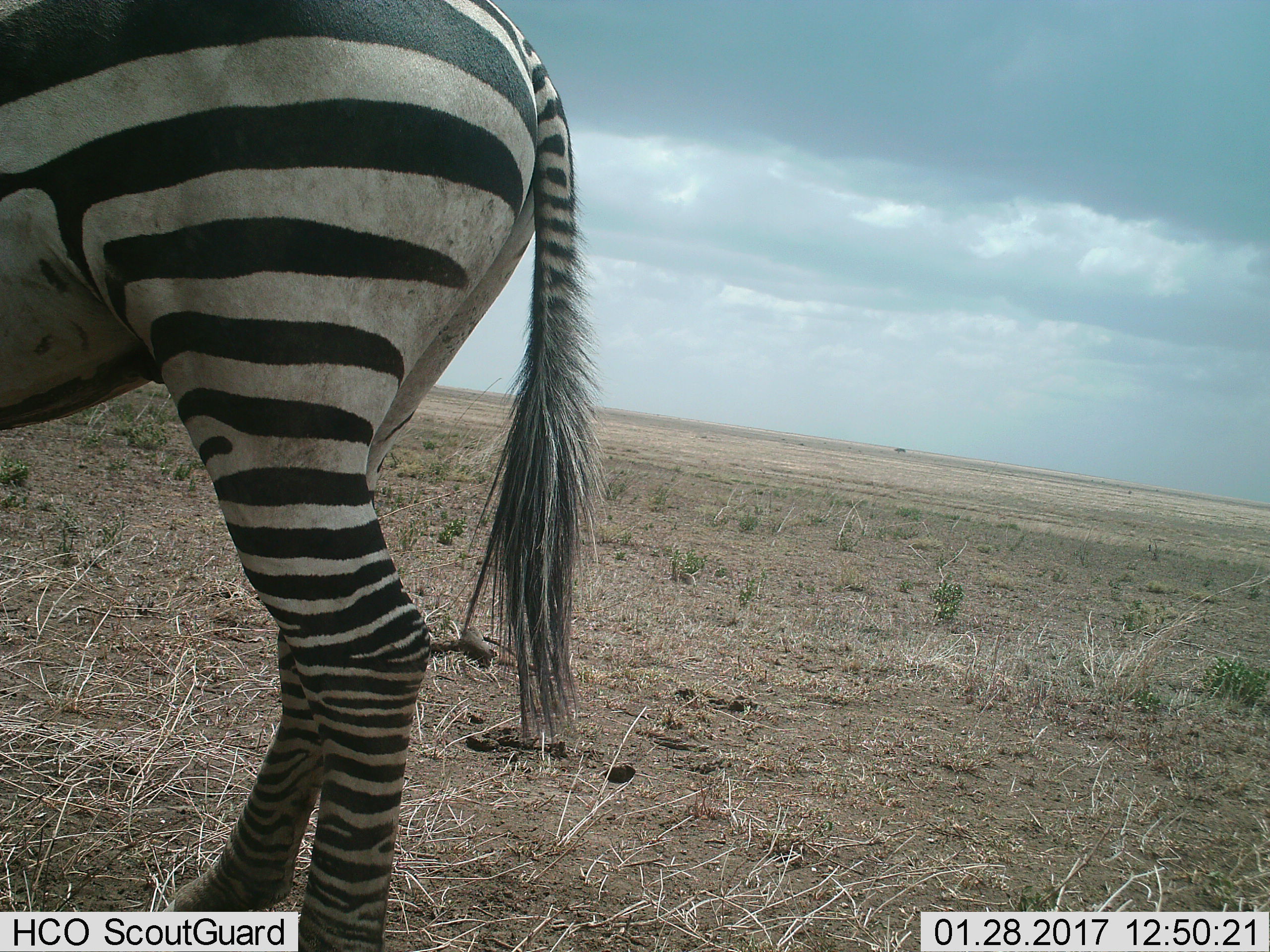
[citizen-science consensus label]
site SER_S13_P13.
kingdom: Animalia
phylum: Chordata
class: Mammalia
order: Perissodactyla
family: Equidae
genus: Equus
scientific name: Equus quagga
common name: plains zebra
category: zebraplains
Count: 1.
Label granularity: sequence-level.